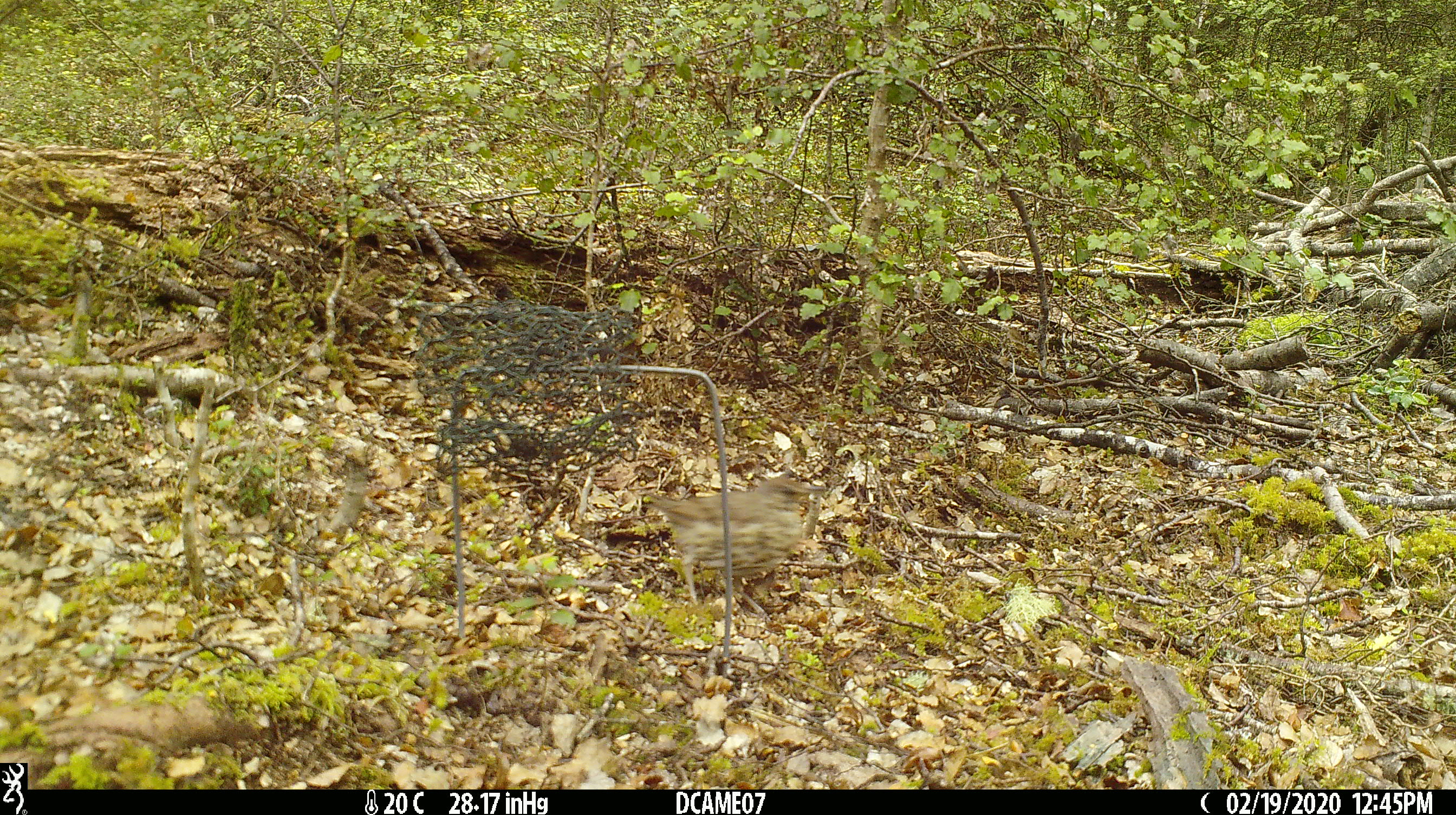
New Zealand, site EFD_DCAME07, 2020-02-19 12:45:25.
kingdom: Animalia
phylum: Chordata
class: Aves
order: Passeriformes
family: Turdidae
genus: Turdus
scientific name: Turdus philomelos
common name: song thrush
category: thrush